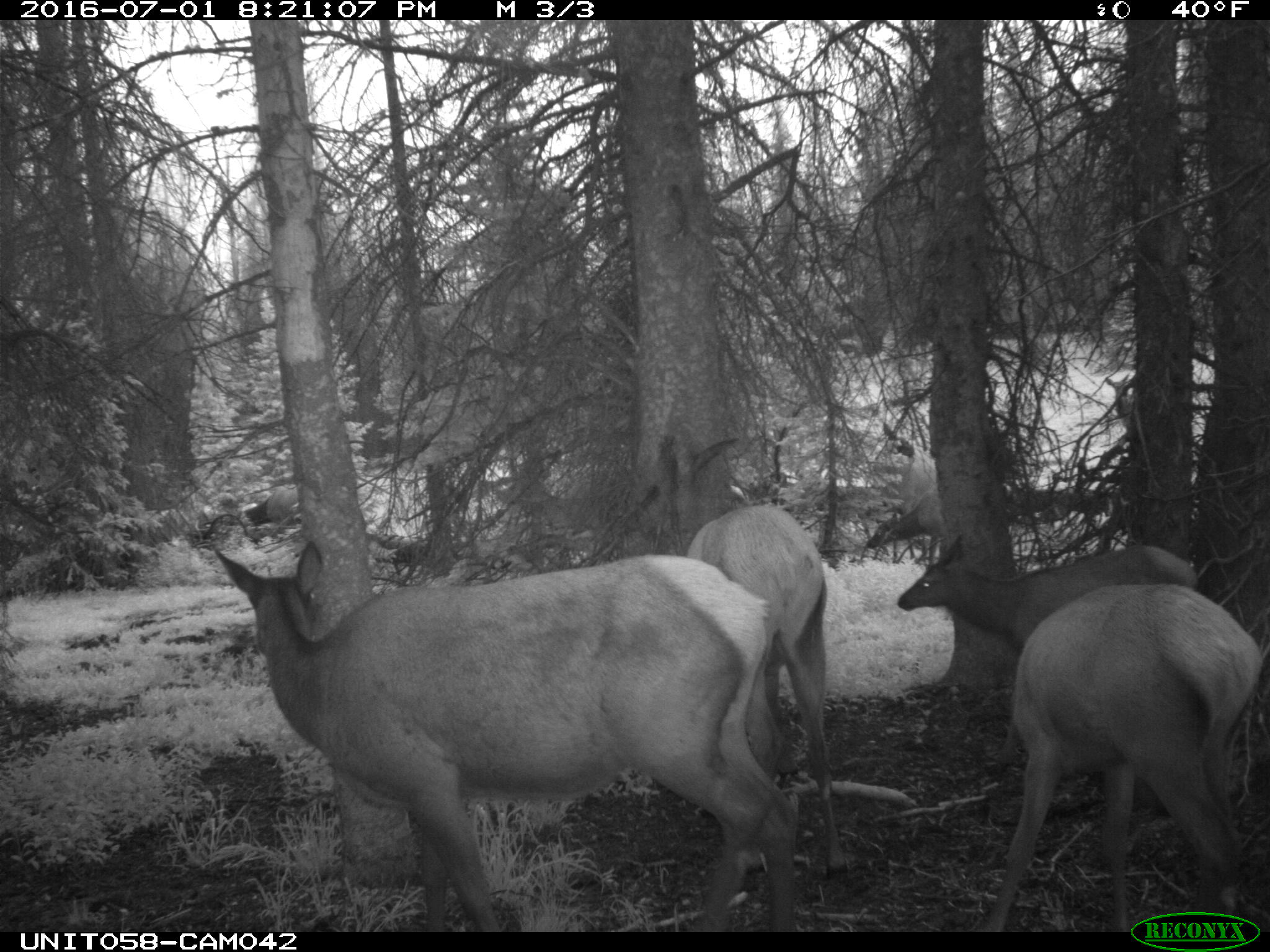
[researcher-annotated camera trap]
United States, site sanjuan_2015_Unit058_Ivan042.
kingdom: Animalia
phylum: Chordata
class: Mammalia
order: Artiodactyla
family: Cervidae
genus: Cervus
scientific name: Cervus elaphus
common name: red deer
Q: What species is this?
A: Cervus elaphus (red deer).